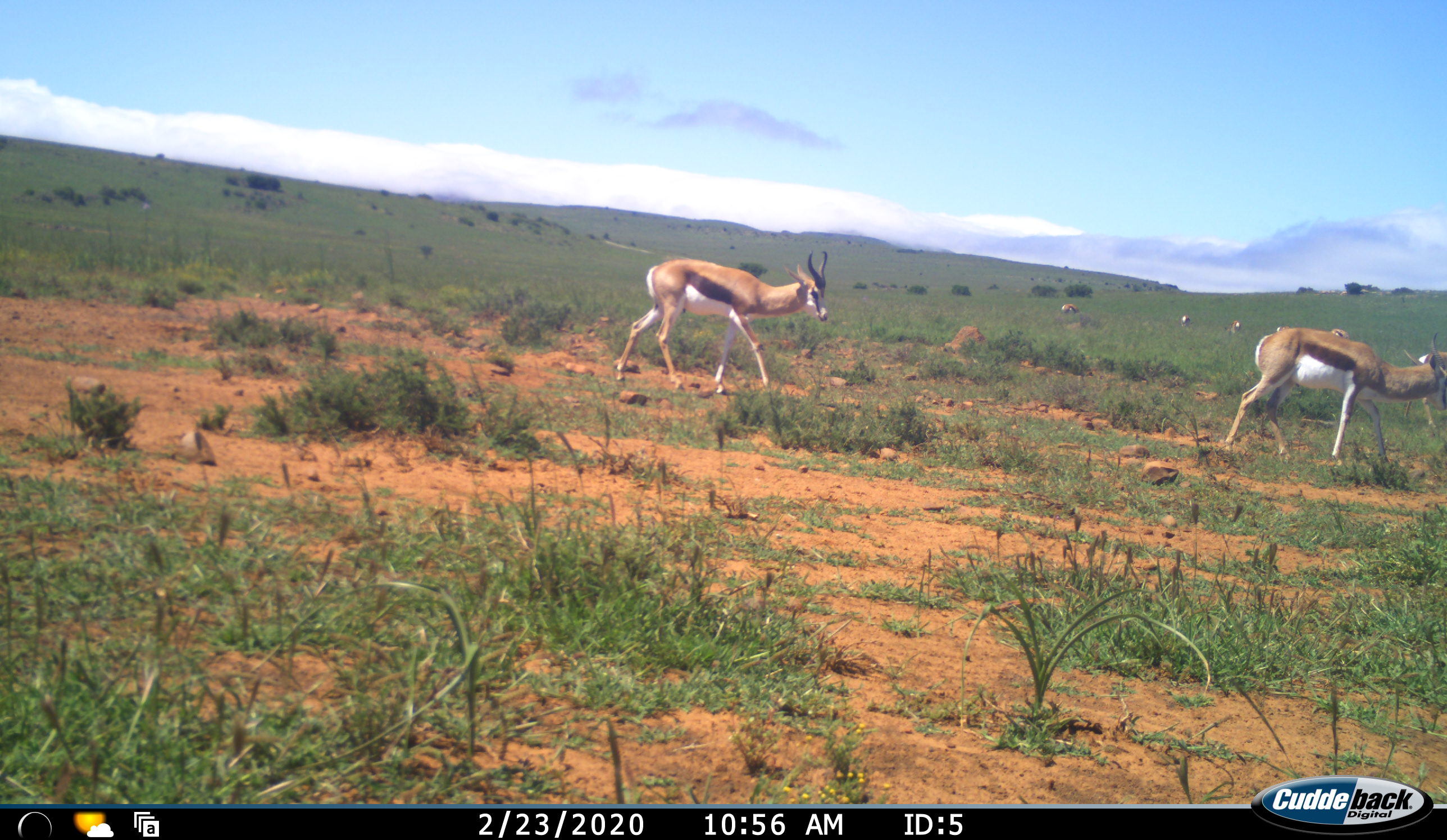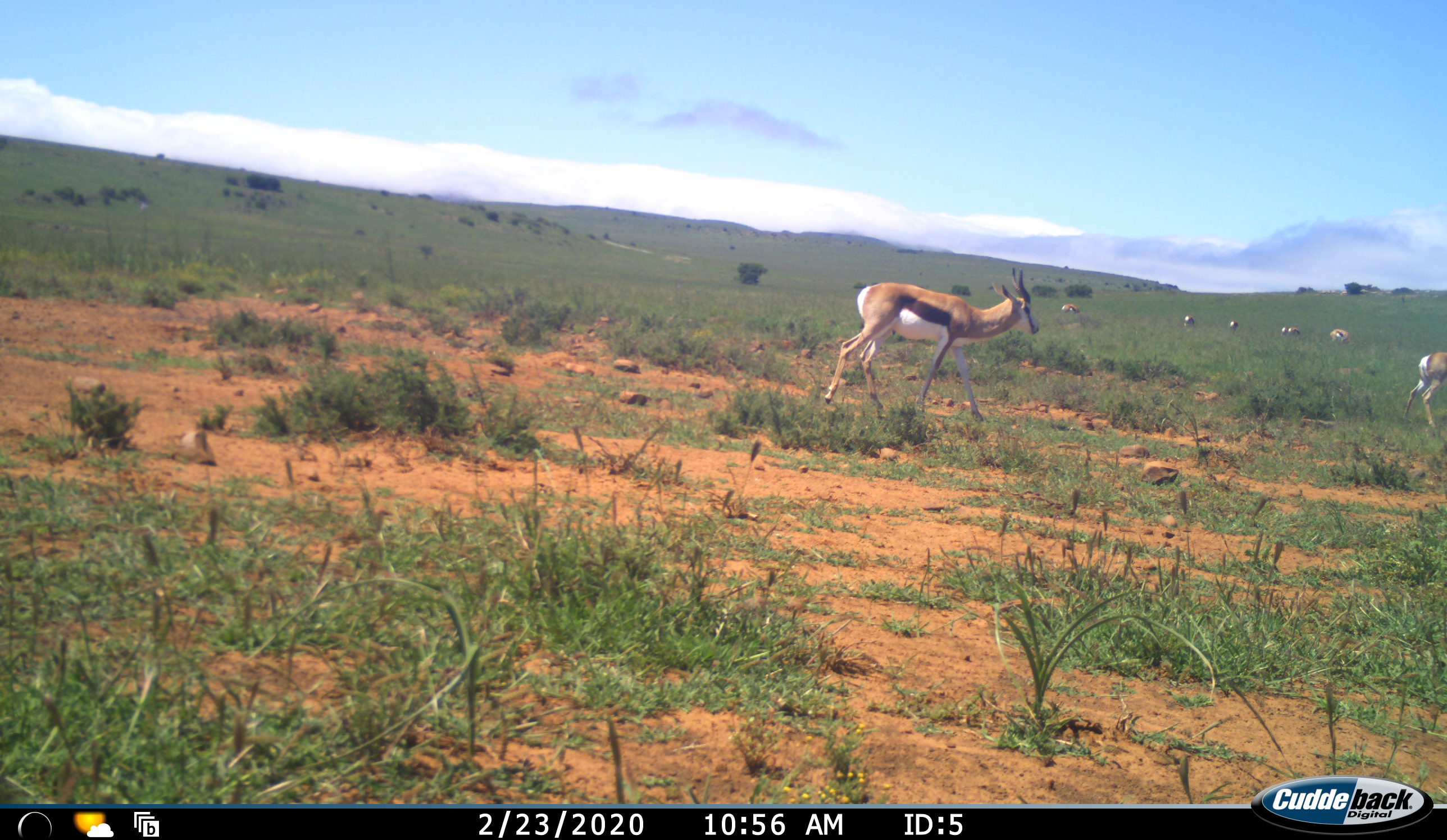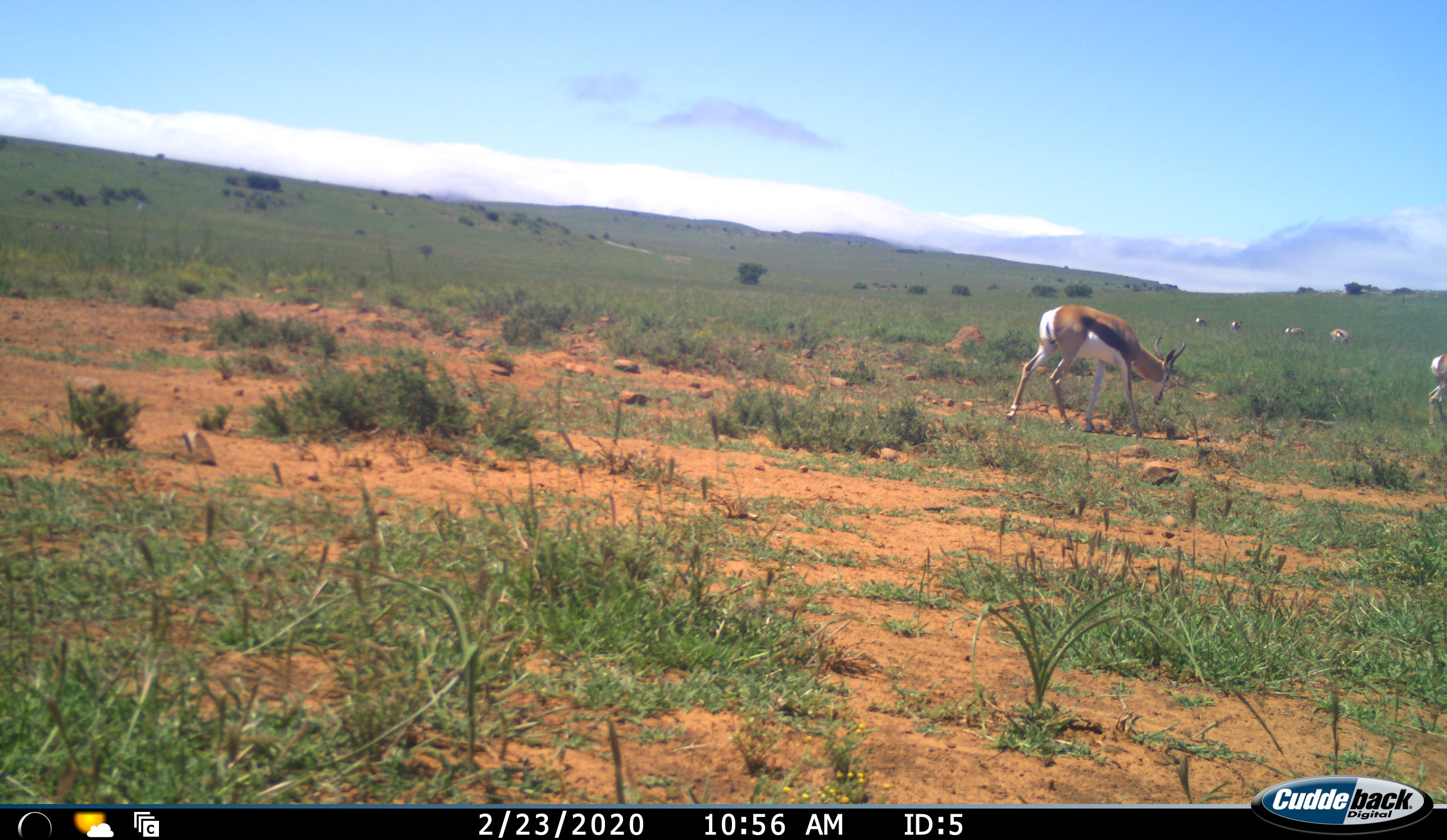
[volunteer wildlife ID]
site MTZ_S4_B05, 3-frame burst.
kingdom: Animalia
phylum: Chordata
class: Mammalia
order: Artiodactyla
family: Bovidae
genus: Antidorcas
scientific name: Antidorcas marsupialis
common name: springbok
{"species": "springbok (Antidorcas marsupialis)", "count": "8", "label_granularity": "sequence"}